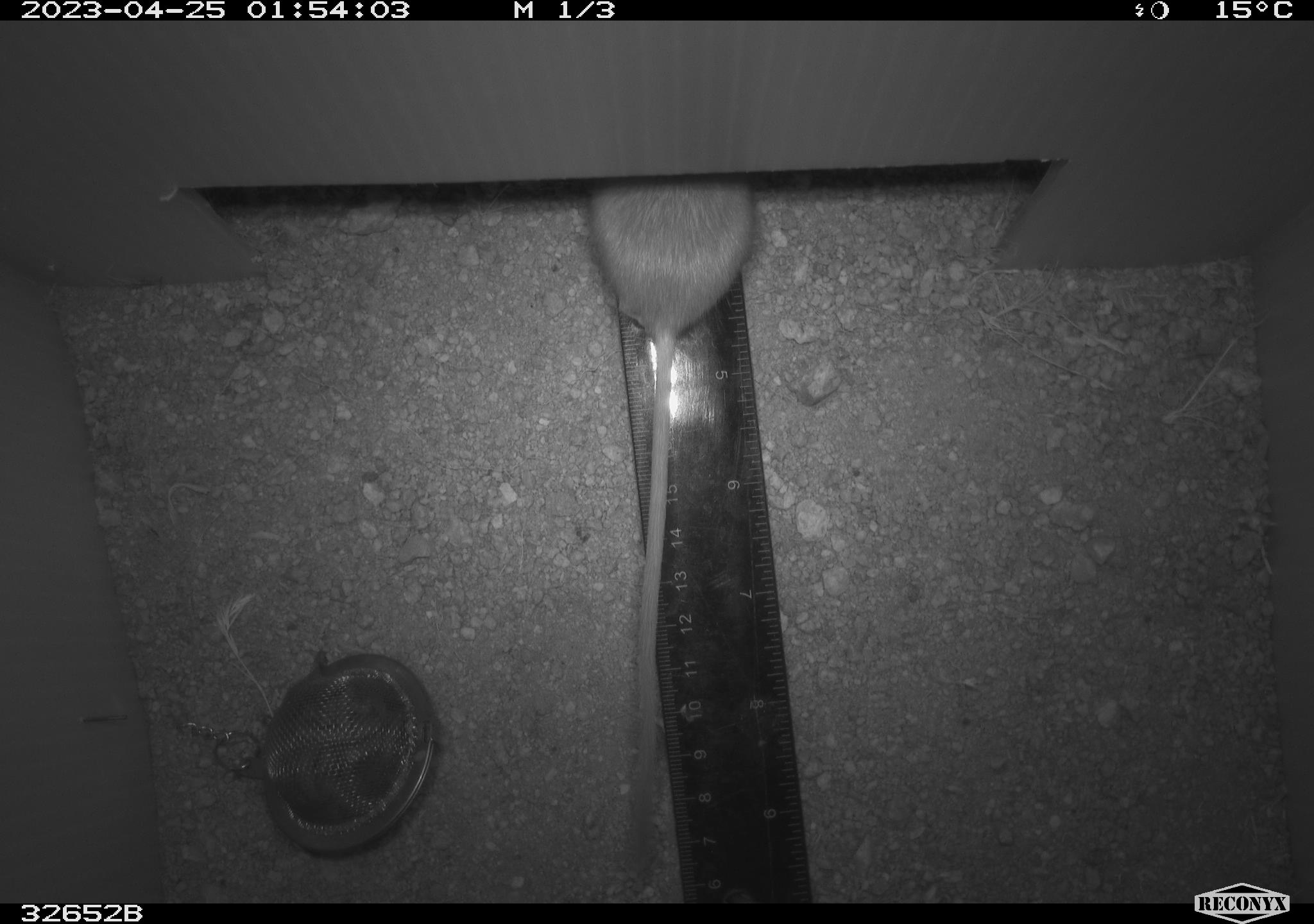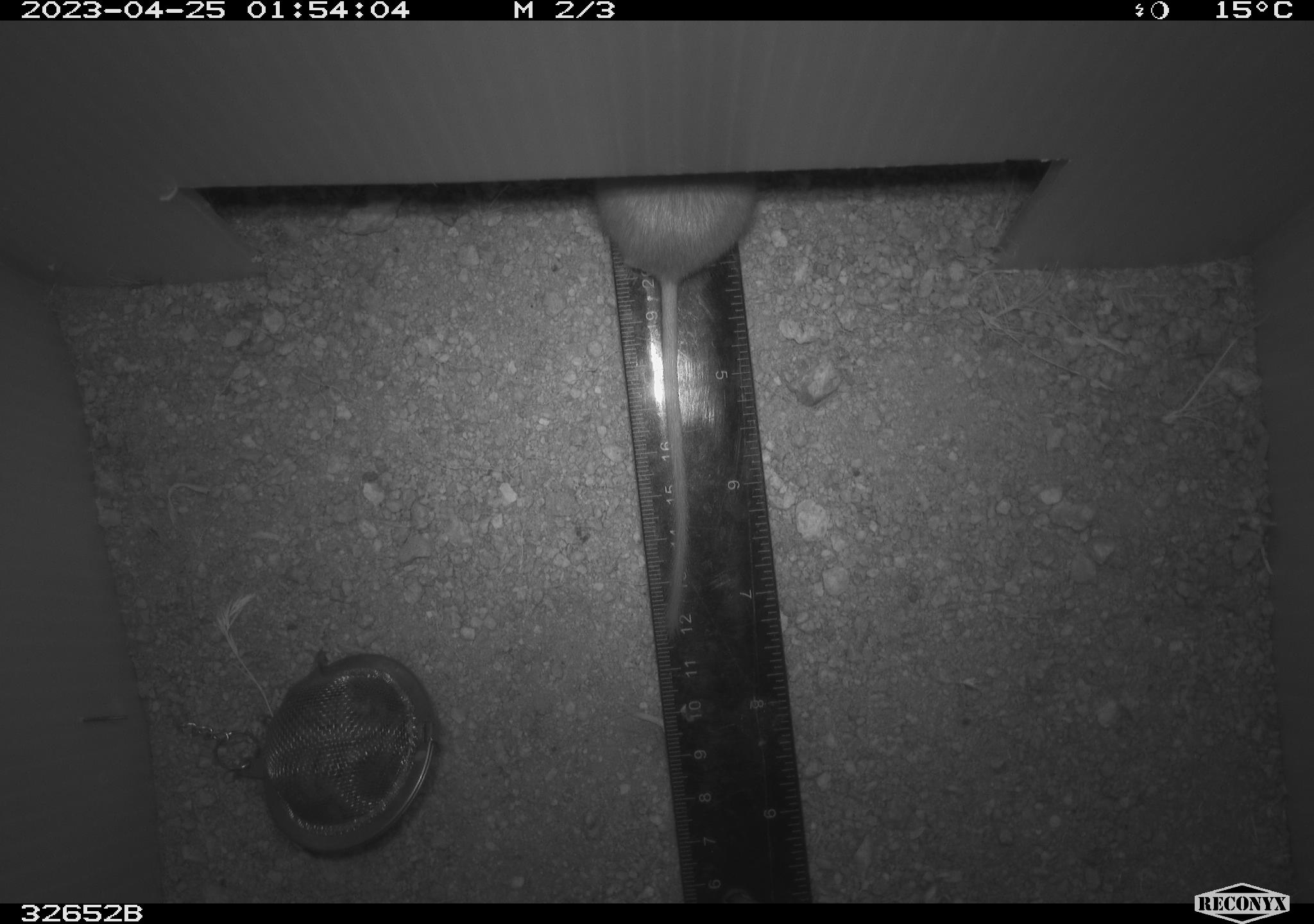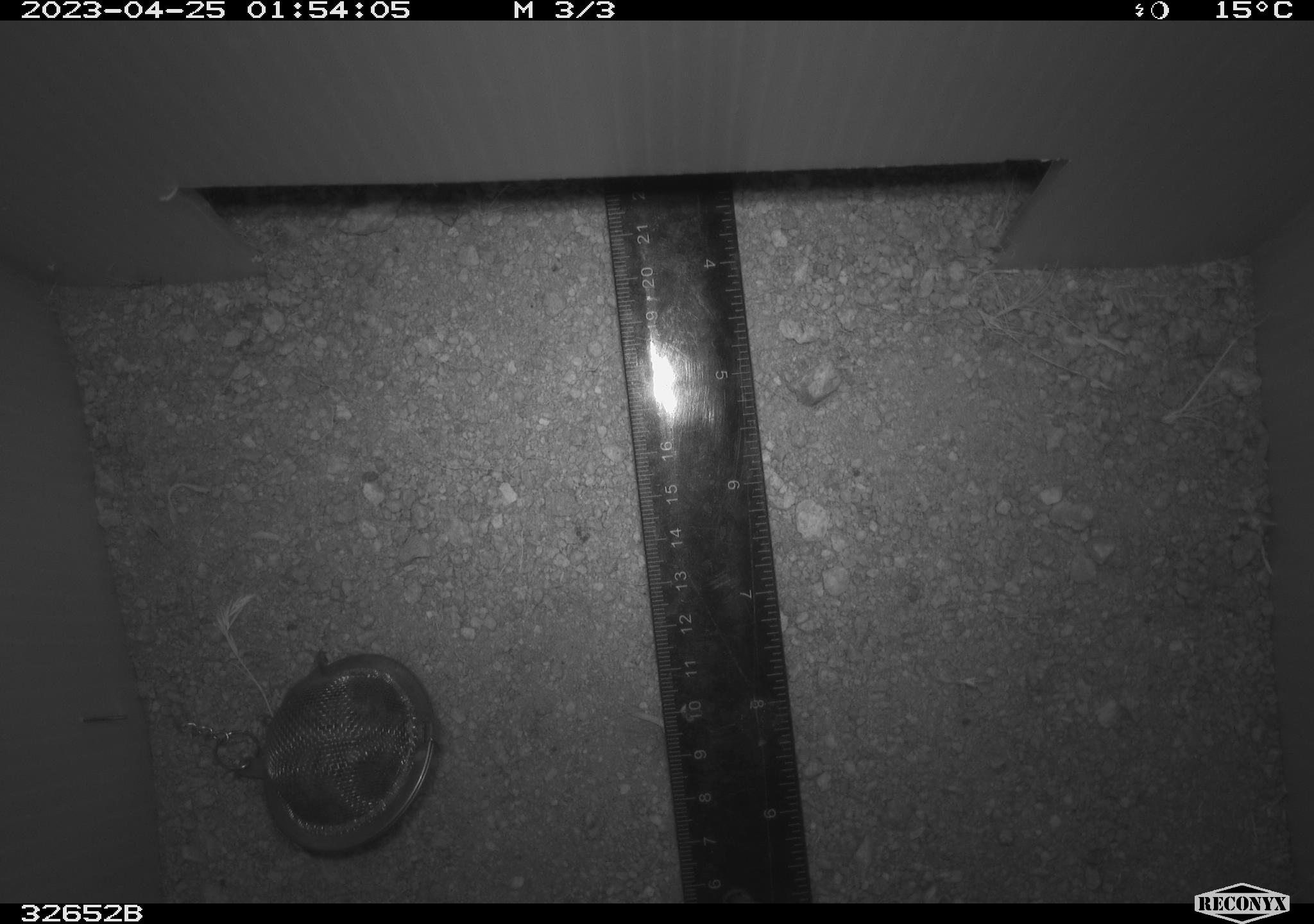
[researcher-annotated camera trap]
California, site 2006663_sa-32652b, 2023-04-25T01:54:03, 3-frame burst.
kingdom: Animalia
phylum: Chordata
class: Mammalia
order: Rodentia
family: Heteromyidae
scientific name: Heteromyidae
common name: kangaroo rats and pocket mice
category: heteromyidae family